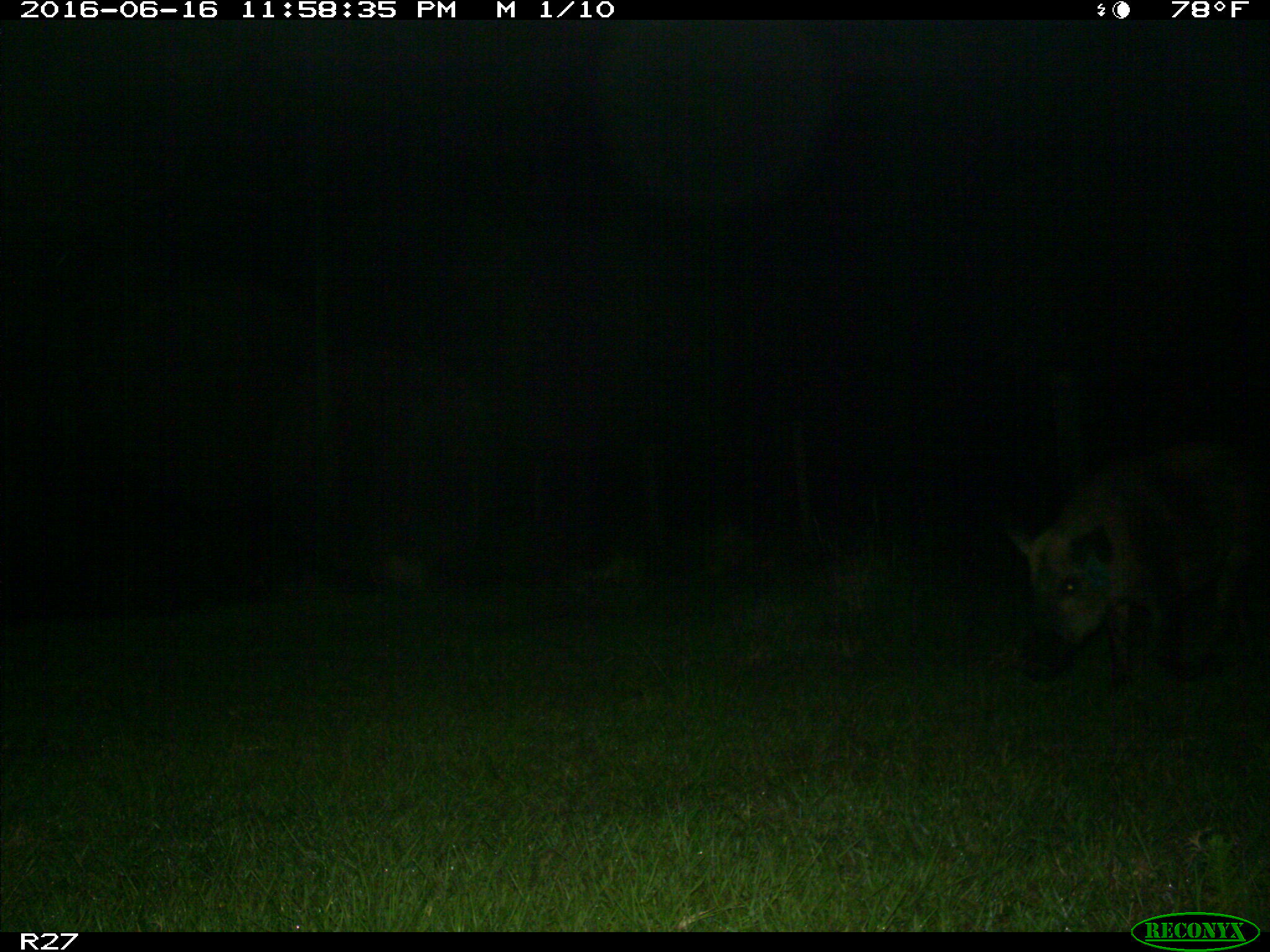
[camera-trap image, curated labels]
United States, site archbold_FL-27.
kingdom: Animalia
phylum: Chordata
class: Mammalia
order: Artiodactyla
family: Suidae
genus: Sus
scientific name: Sus scrofa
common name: wild boar